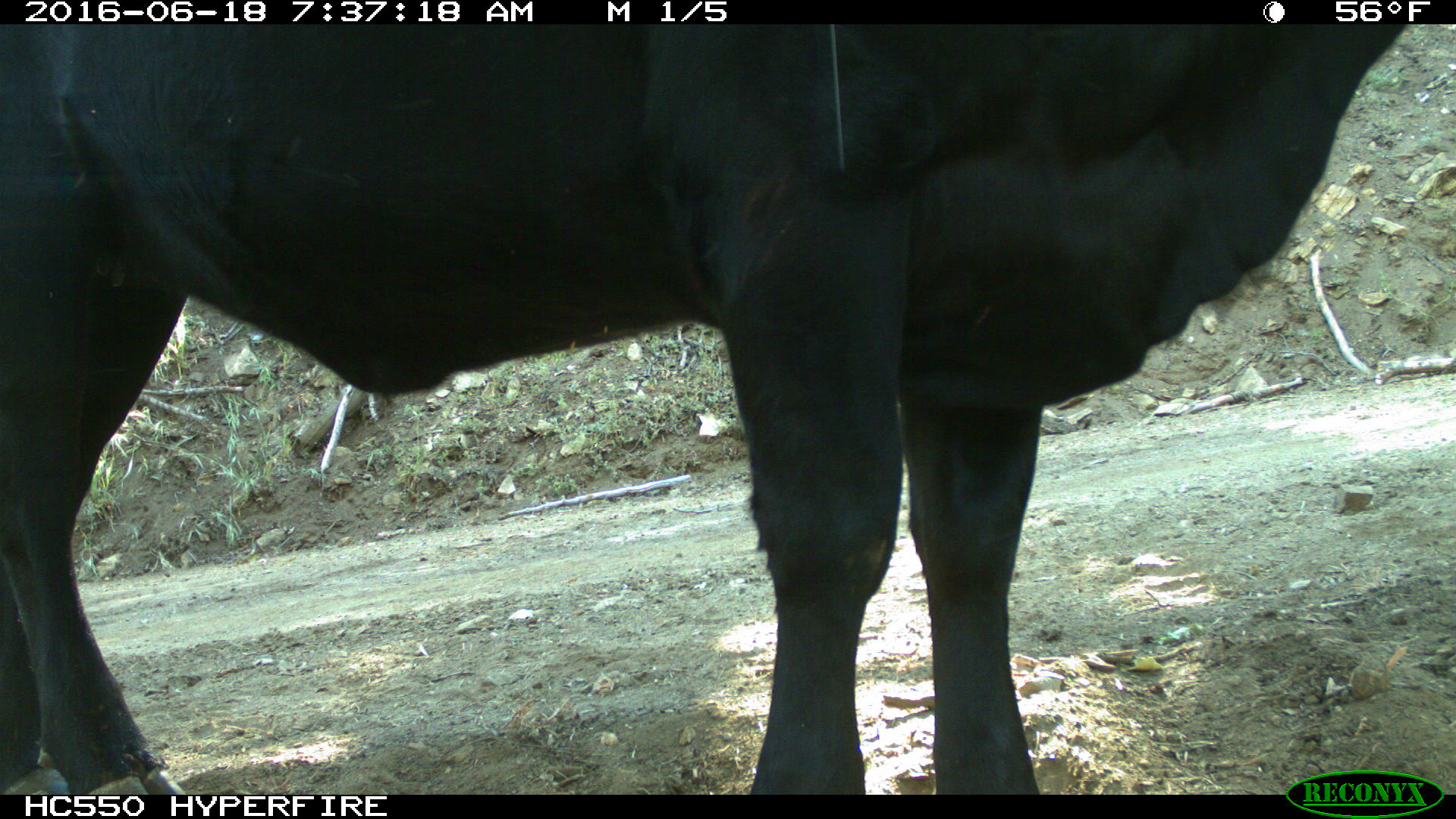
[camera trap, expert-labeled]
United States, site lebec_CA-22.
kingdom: Animalia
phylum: Chordata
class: Mammalia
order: Artiodactyla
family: Bovidae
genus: Bos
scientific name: Bos taurus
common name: domestic cow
Bos taurus (domestic cow).